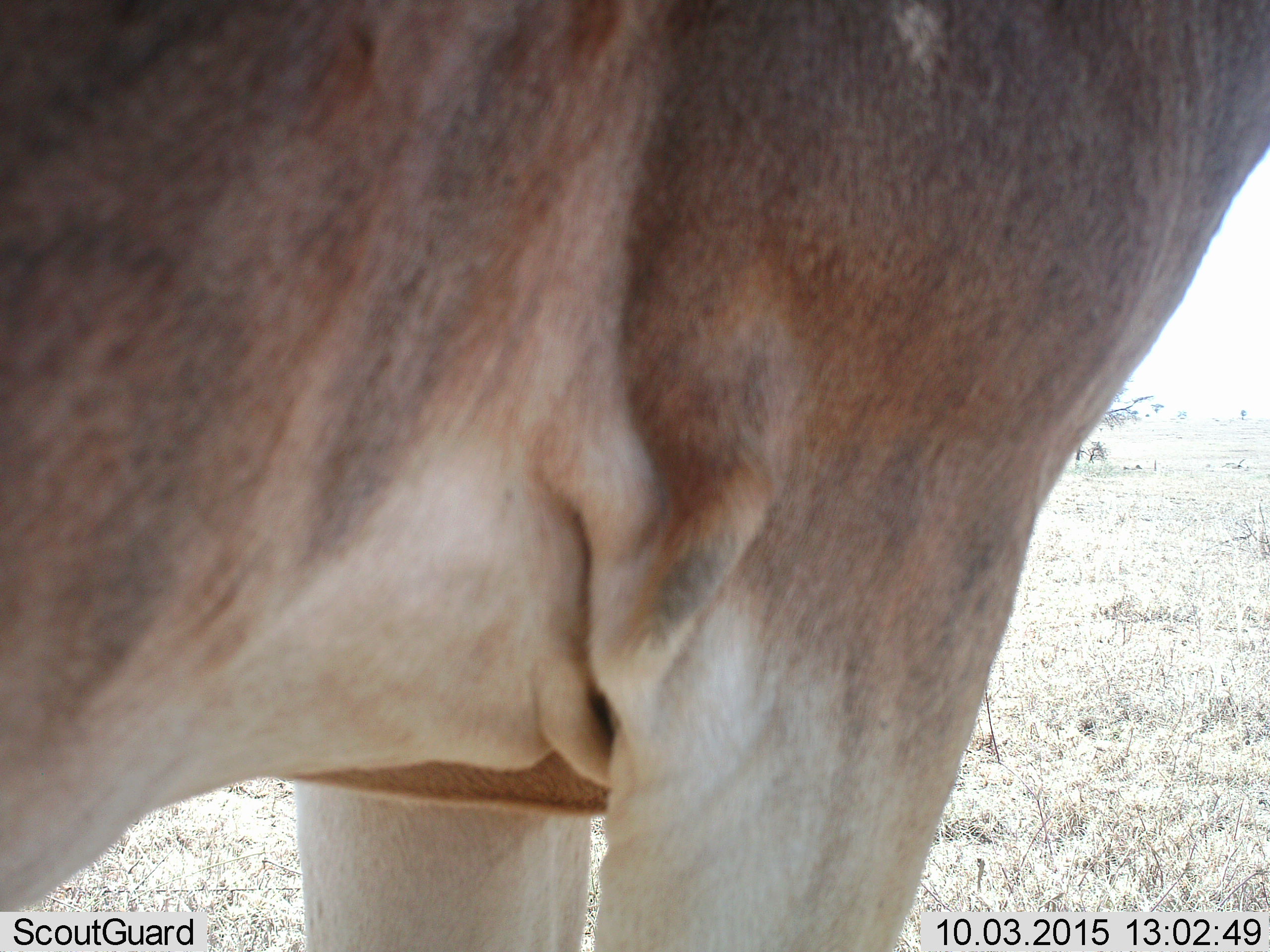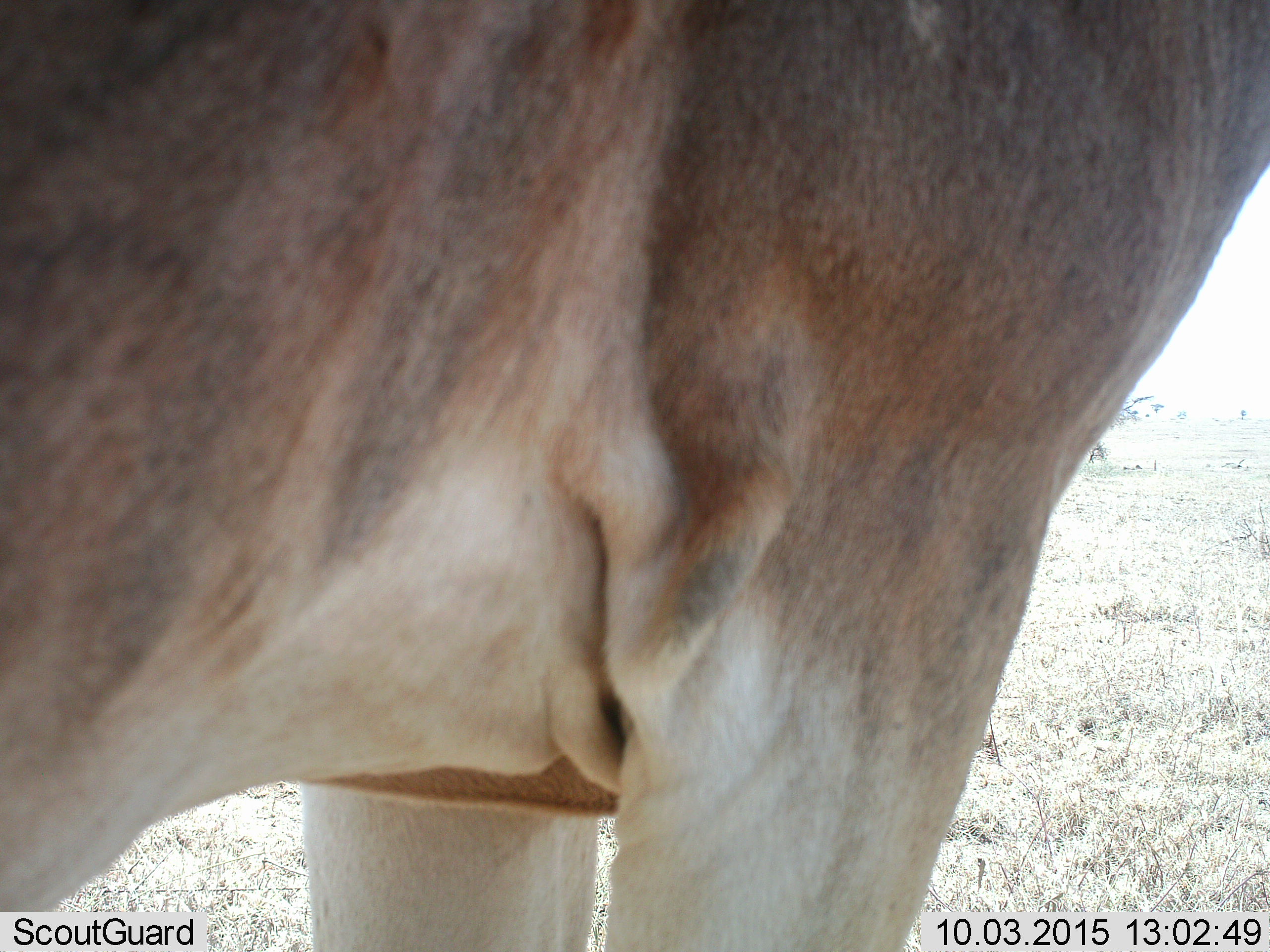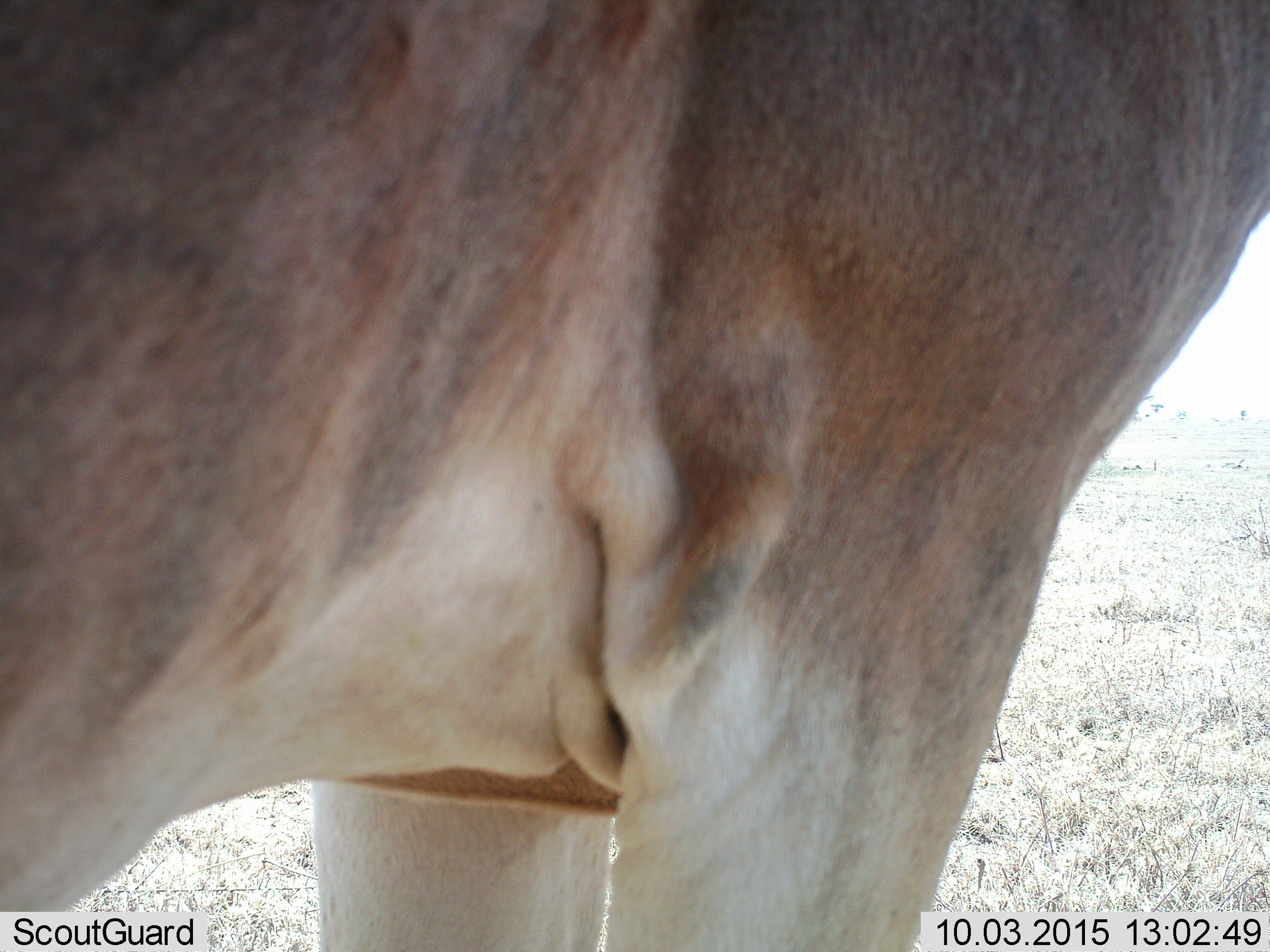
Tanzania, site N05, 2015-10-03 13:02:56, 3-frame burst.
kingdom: Animalia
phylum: Chordata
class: Mammalia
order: Artiodactyla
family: Bovidae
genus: Alcelaphus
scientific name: Alcelaphus buselaphus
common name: hartebeest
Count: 1.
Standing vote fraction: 100%.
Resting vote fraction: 0%.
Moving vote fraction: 0%.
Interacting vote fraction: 0%.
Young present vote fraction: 0%.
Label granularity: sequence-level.